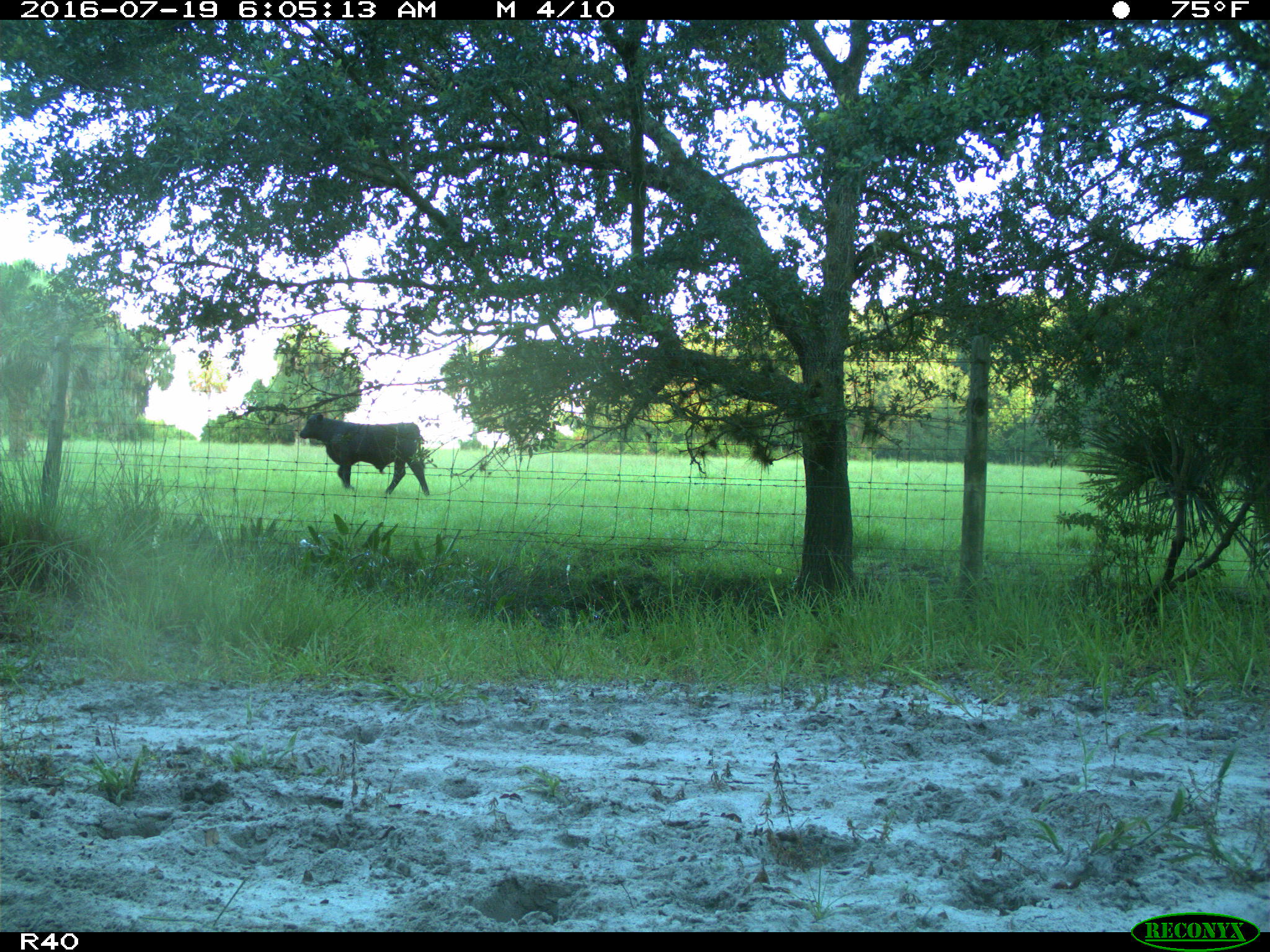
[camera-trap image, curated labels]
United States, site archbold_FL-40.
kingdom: Animalia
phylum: Chordata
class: Mammalia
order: Artiodactyla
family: Bovidae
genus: Bos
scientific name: Bos taurus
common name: domestic cow